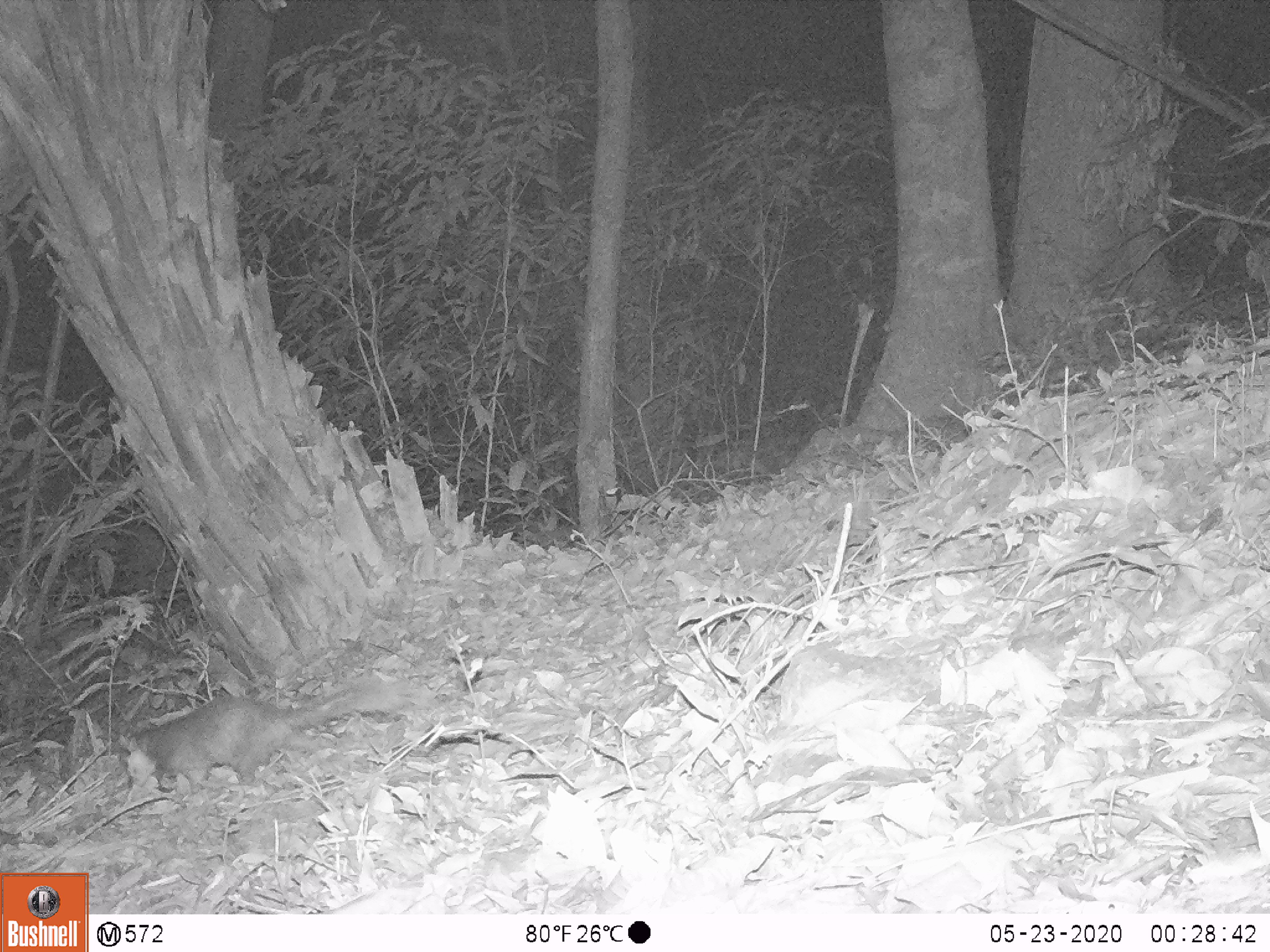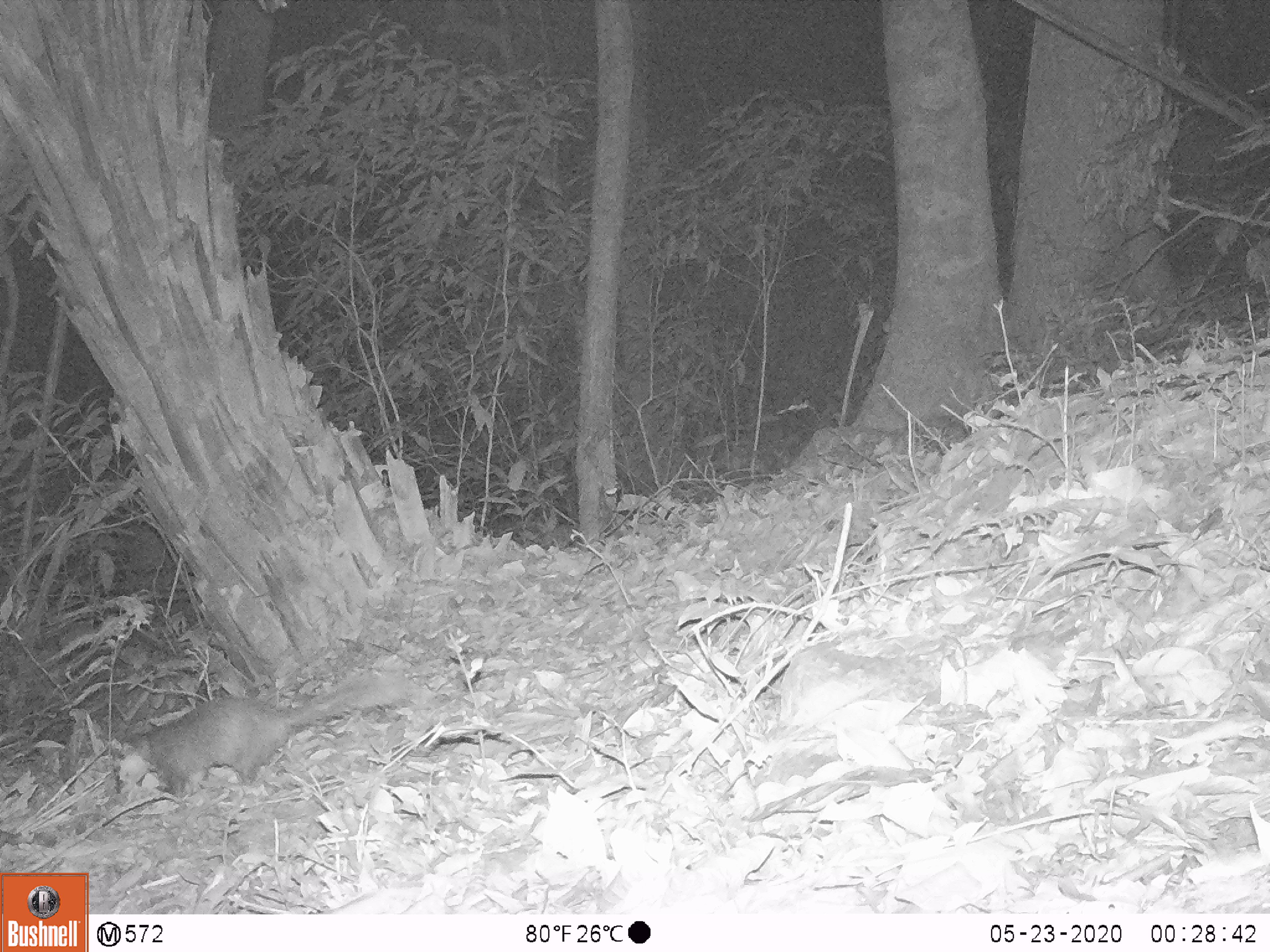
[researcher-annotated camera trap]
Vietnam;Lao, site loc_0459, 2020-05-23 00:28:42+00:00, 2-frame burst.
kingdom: Animalia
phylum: Chordata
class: Mammalia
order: Carnivora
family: Mustelidae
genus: Melogale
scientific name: Melogale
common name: ferret badger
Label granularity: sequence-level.